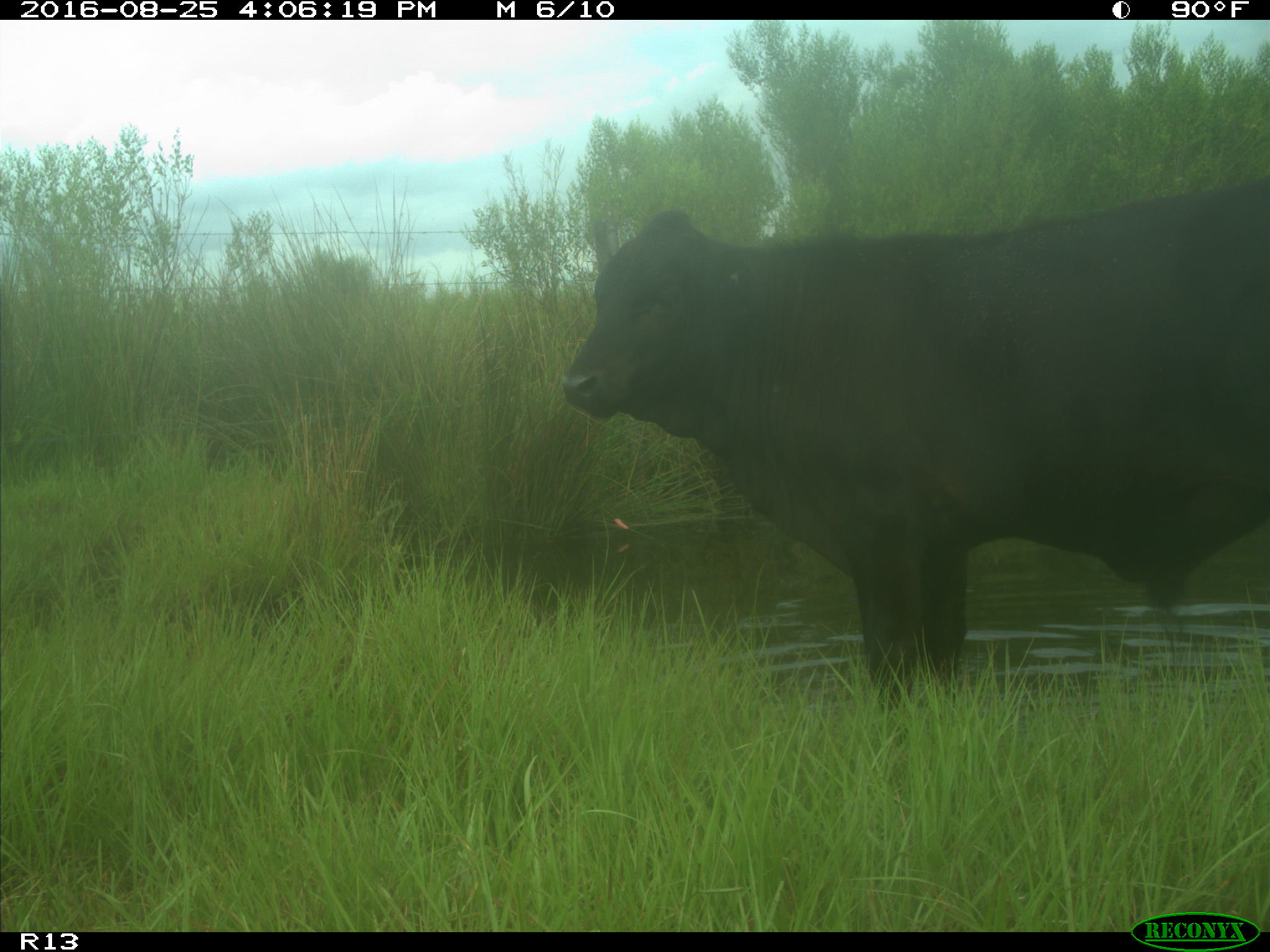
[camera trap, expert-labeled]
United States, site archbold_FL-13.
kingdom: Animalia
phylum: Chordata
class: Mammalia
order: Artiodactyla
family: Bovidae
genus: Bos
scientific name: Bos taurus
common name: domestic cow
Bos taurus (domestic cow).